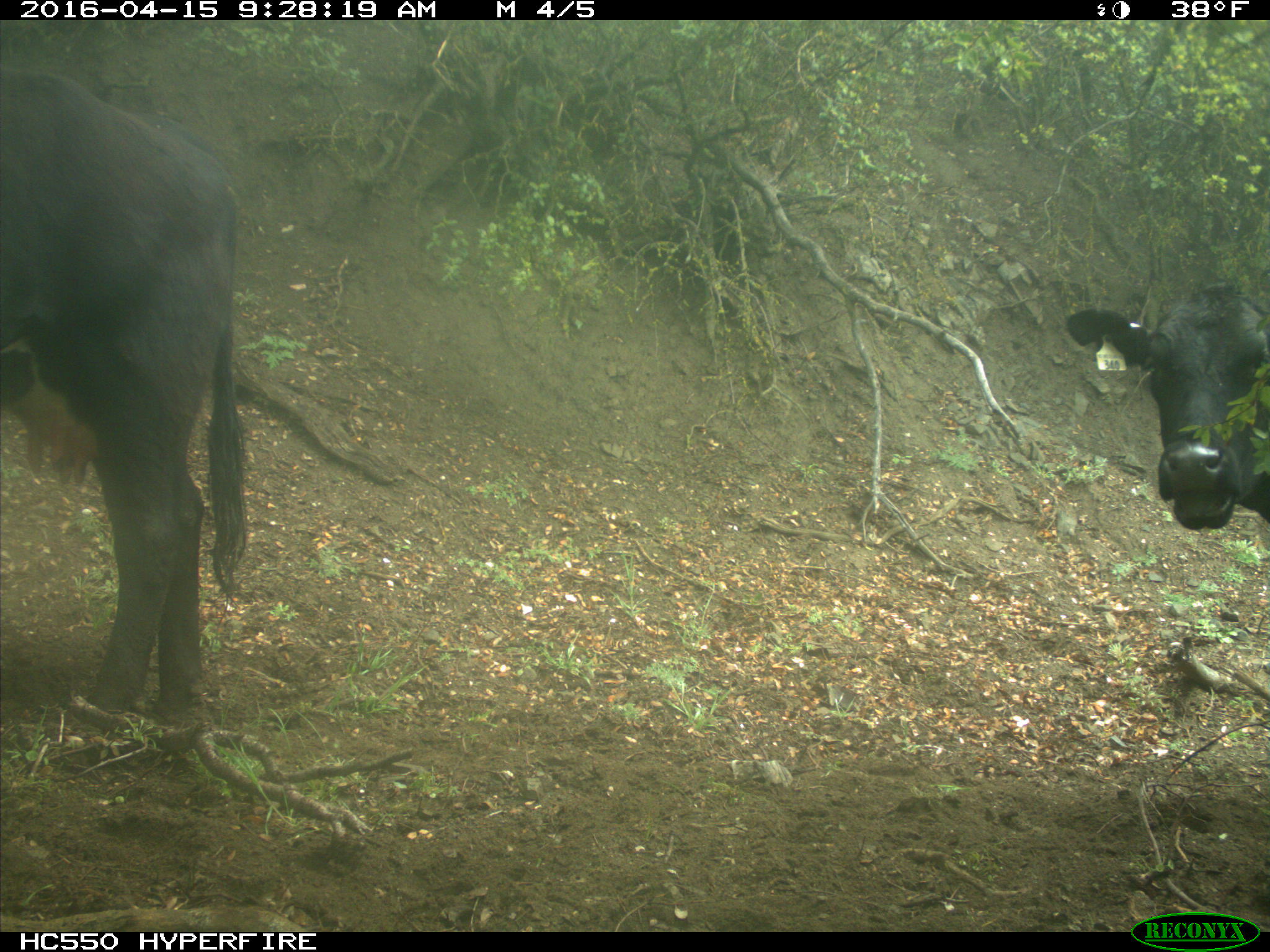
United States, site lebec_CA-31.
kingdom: Animalia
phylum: Chordata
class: Mammalia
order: Artiodactyla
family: Bovidae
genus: Bos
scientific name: Bos taurus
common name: domestic cow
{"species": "Bos taurus (domestic cow)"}